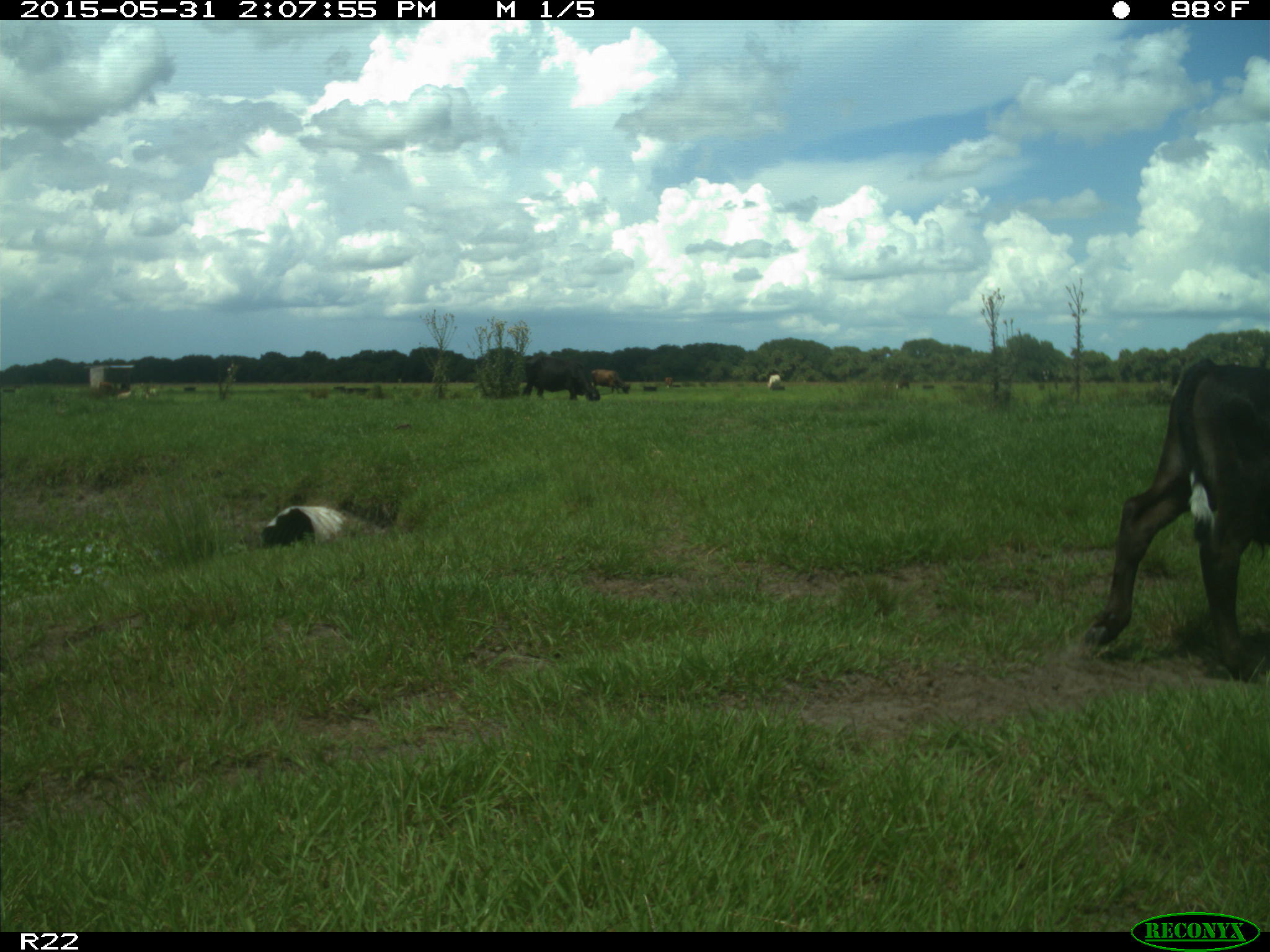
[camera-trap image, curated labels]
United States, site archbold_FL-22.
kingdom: Animalia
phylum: Chordata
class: Mammalia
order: Artiodactyla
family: Bovidae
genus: Bos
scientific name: Bos taurus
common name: domestic cow